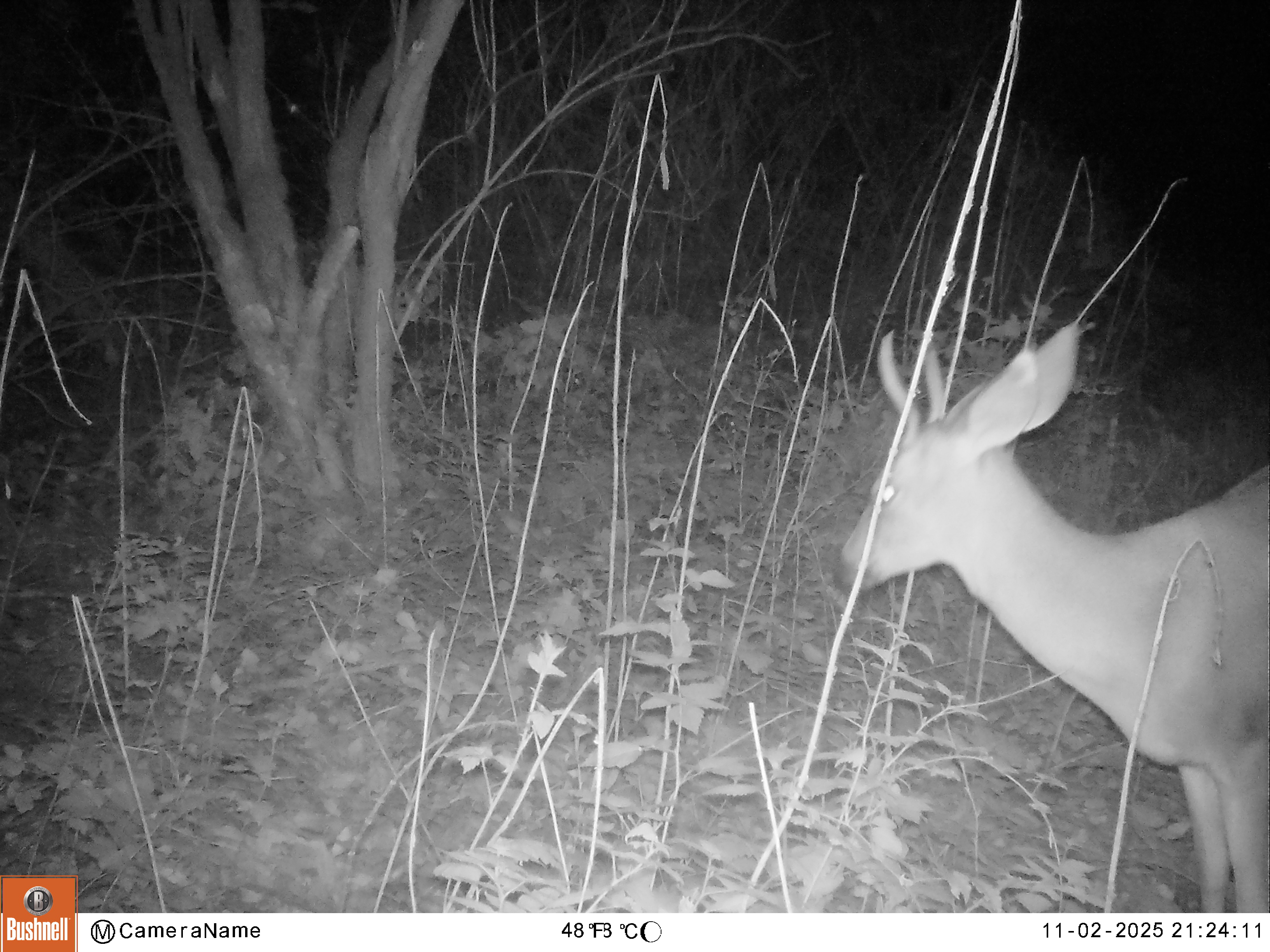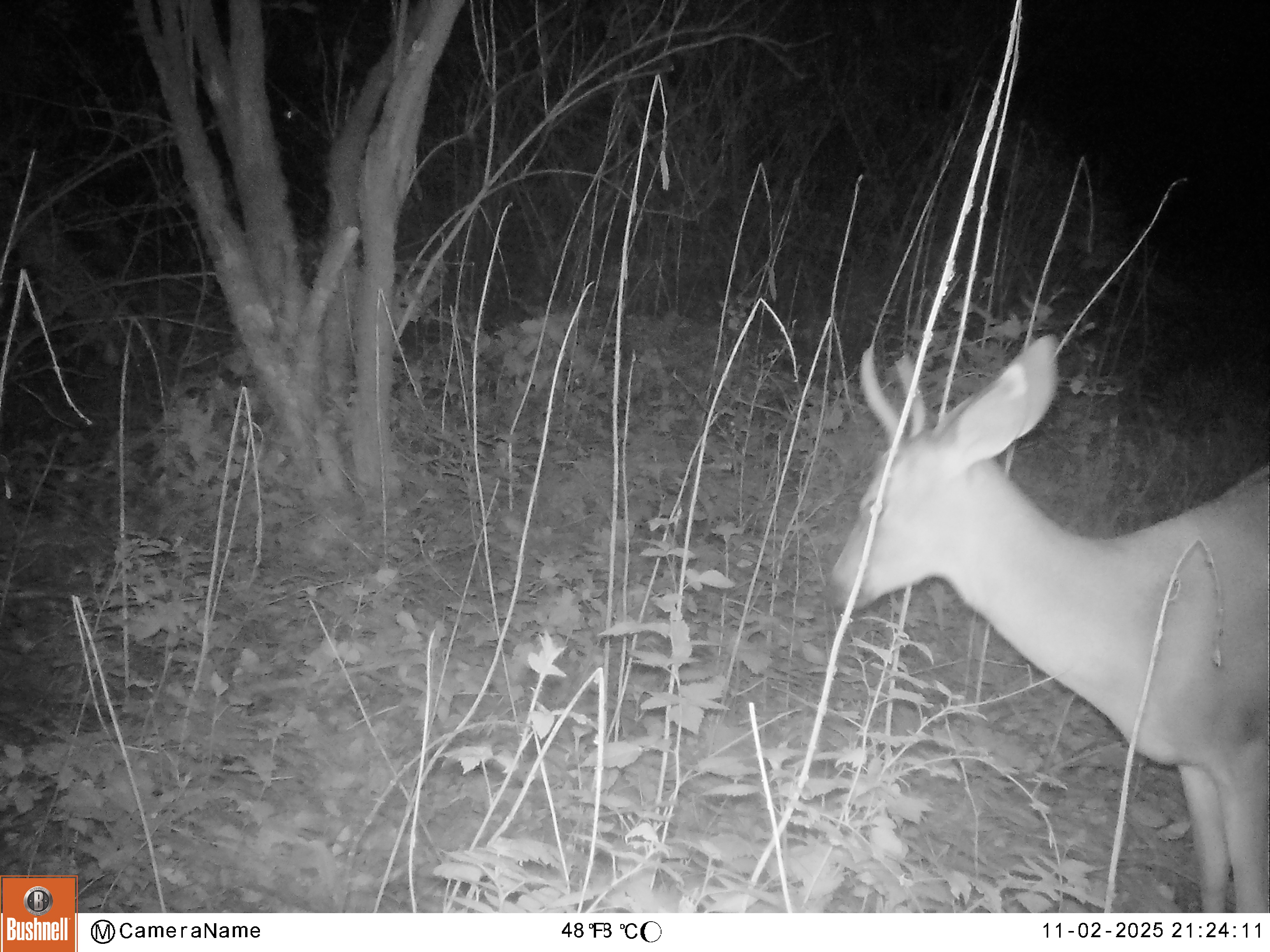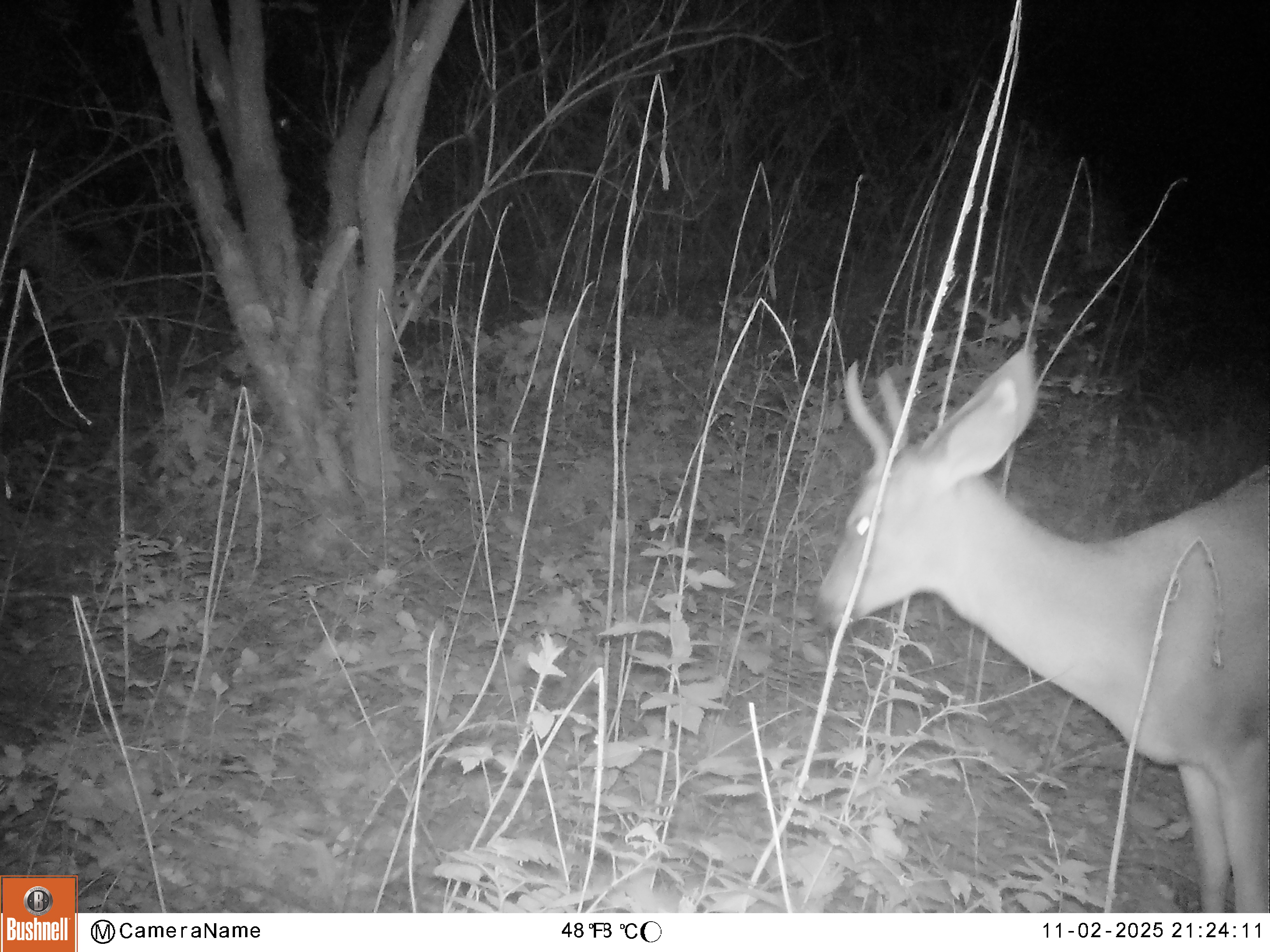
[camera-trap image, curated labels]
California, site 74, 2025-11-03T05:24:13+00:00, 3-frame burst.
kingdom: Animalia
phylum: Chordata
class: Mammalia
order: Artiodactyla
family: Cervidae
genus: Odocoileus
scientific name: Odocoileus hemionus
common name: mule deer